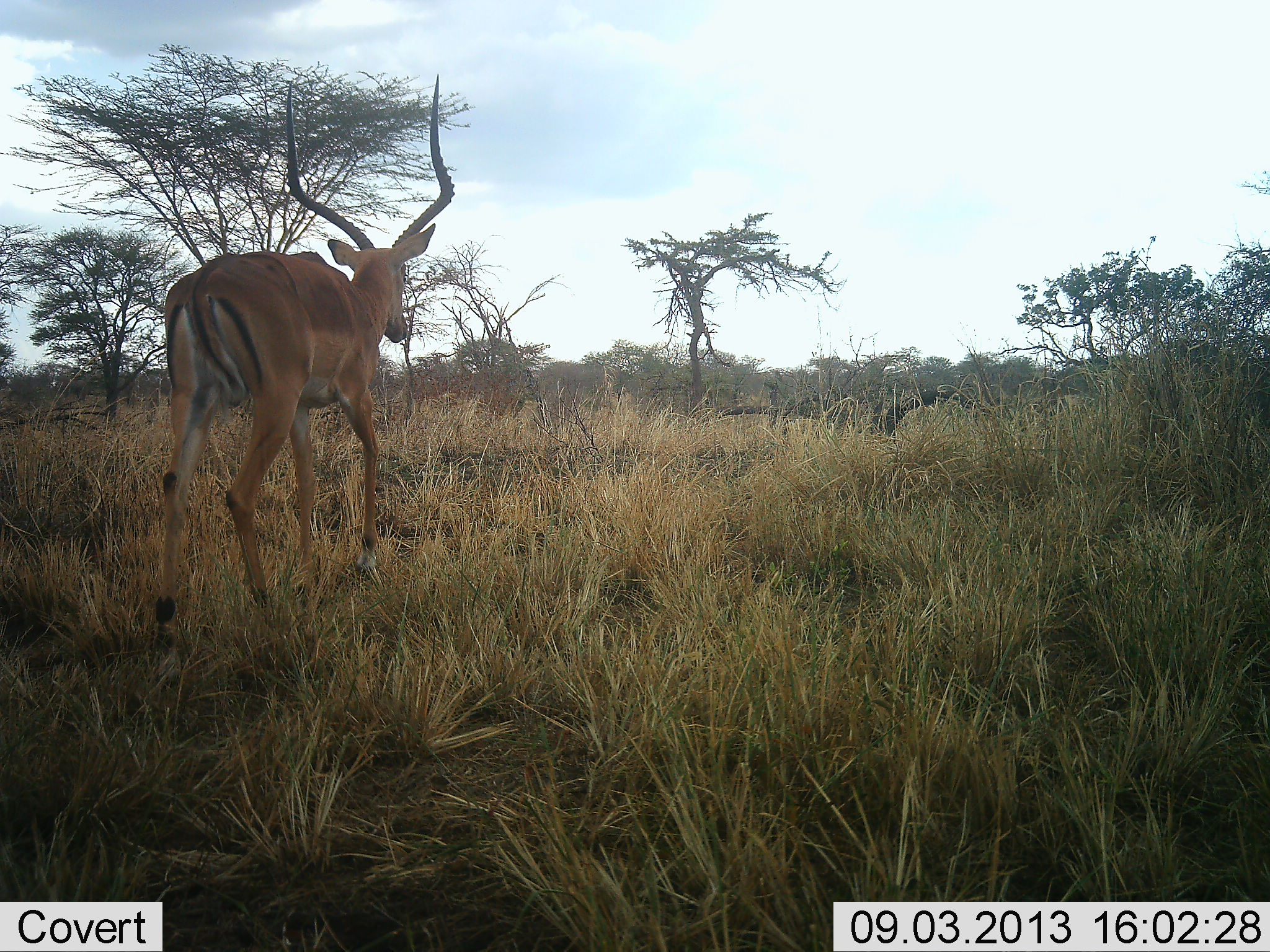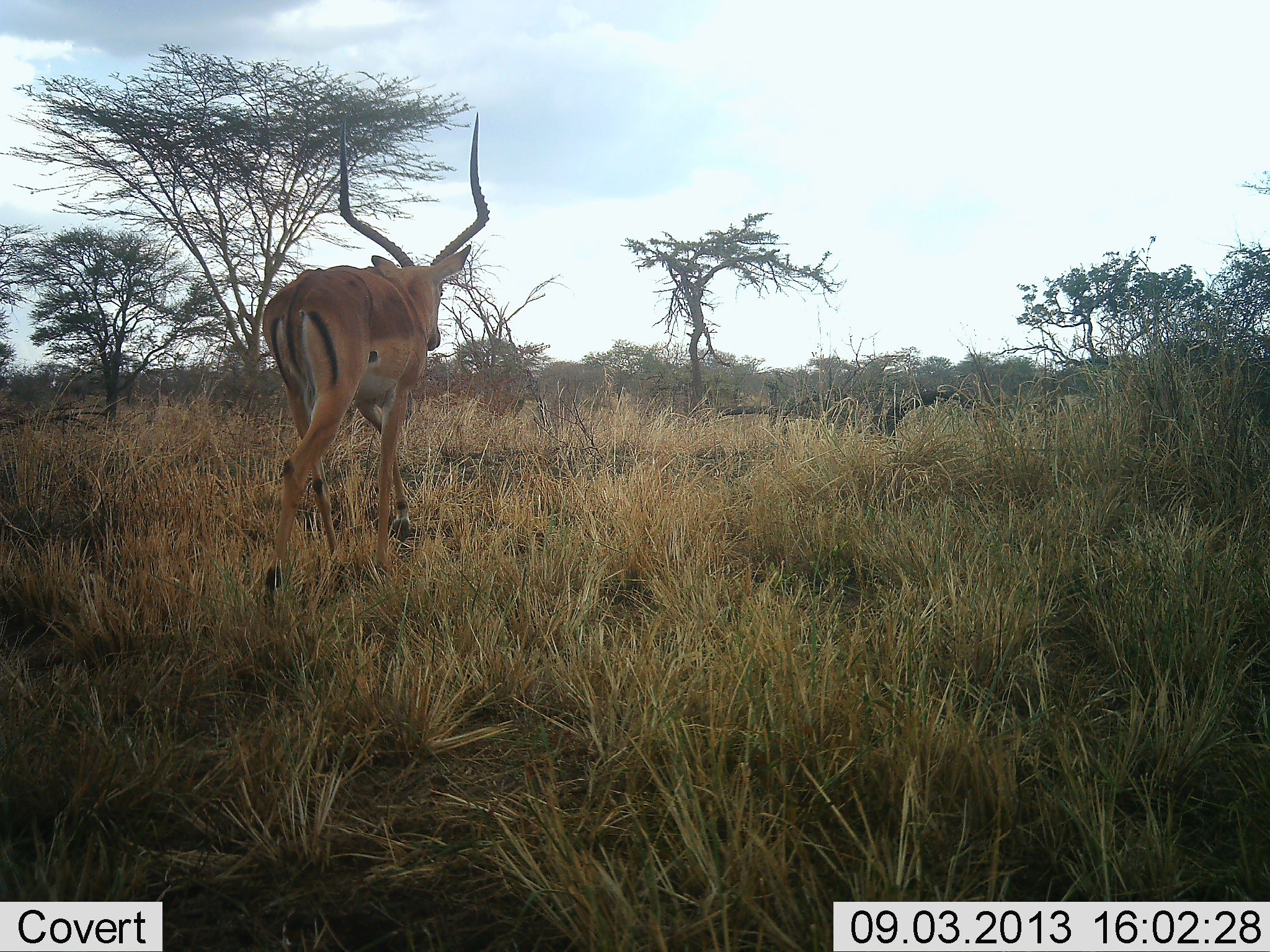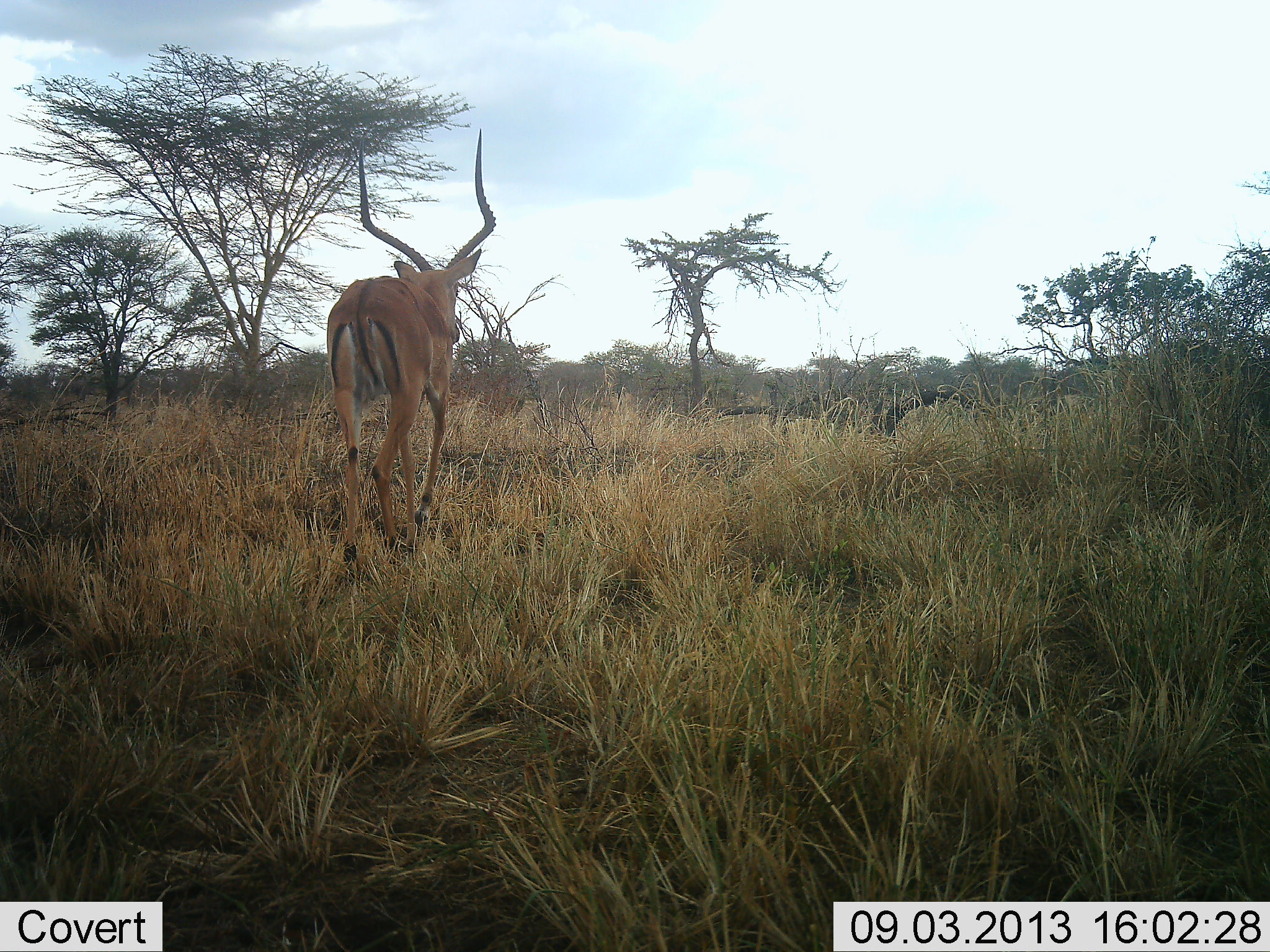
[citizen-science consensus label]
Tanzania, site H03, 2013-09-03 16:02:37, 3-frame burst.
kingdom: Animalia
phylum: Chordata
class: Mammalia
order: Artiodactyla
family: Bovidae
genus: Aepyceros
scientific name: Aepyceros melampus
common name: impala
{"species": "impala (Aepyceros melampus)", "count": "1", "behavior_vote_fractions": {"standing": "0%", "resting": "0%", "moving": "100%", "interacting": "0%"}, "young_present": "0%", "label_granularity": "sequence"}